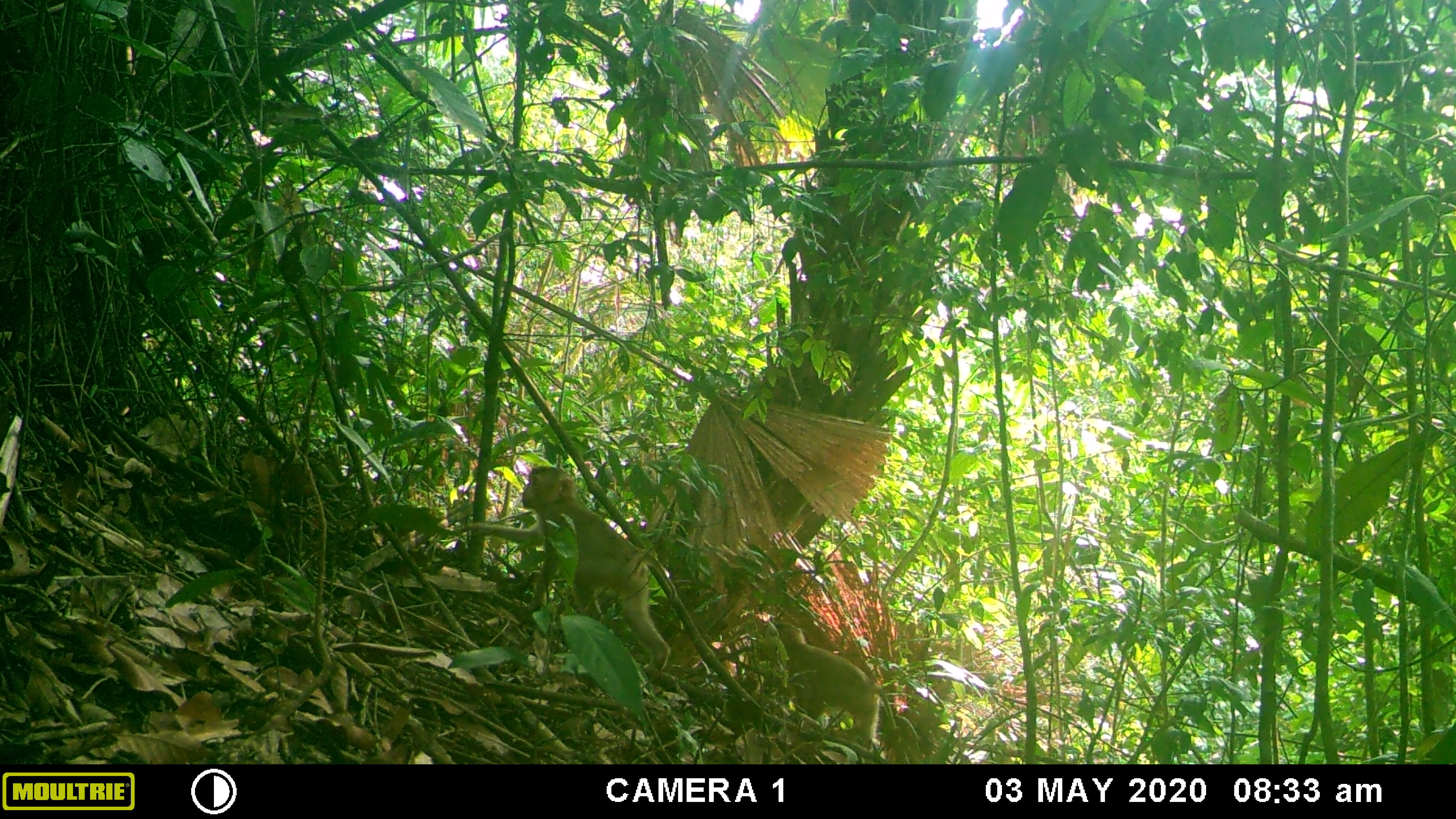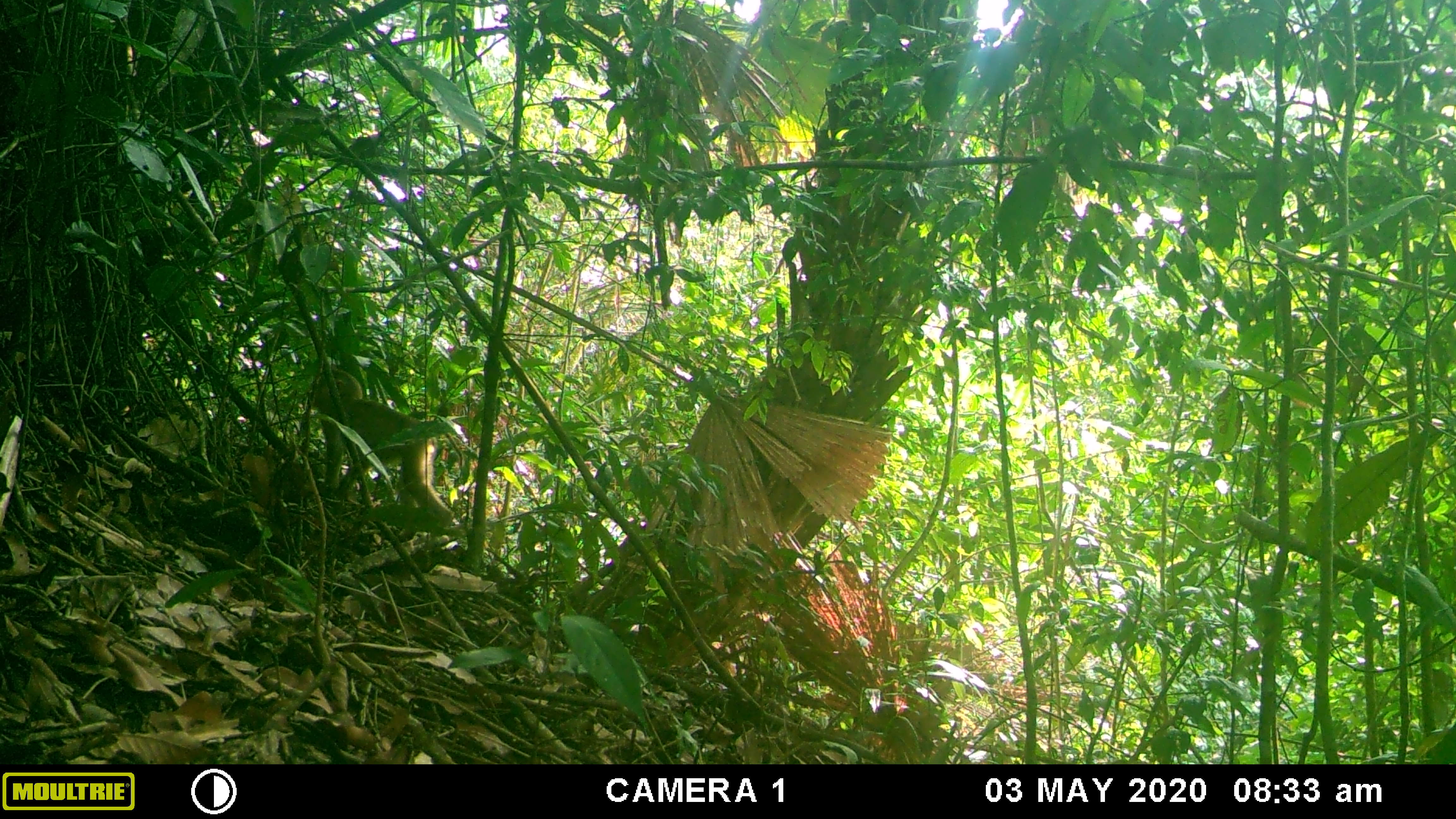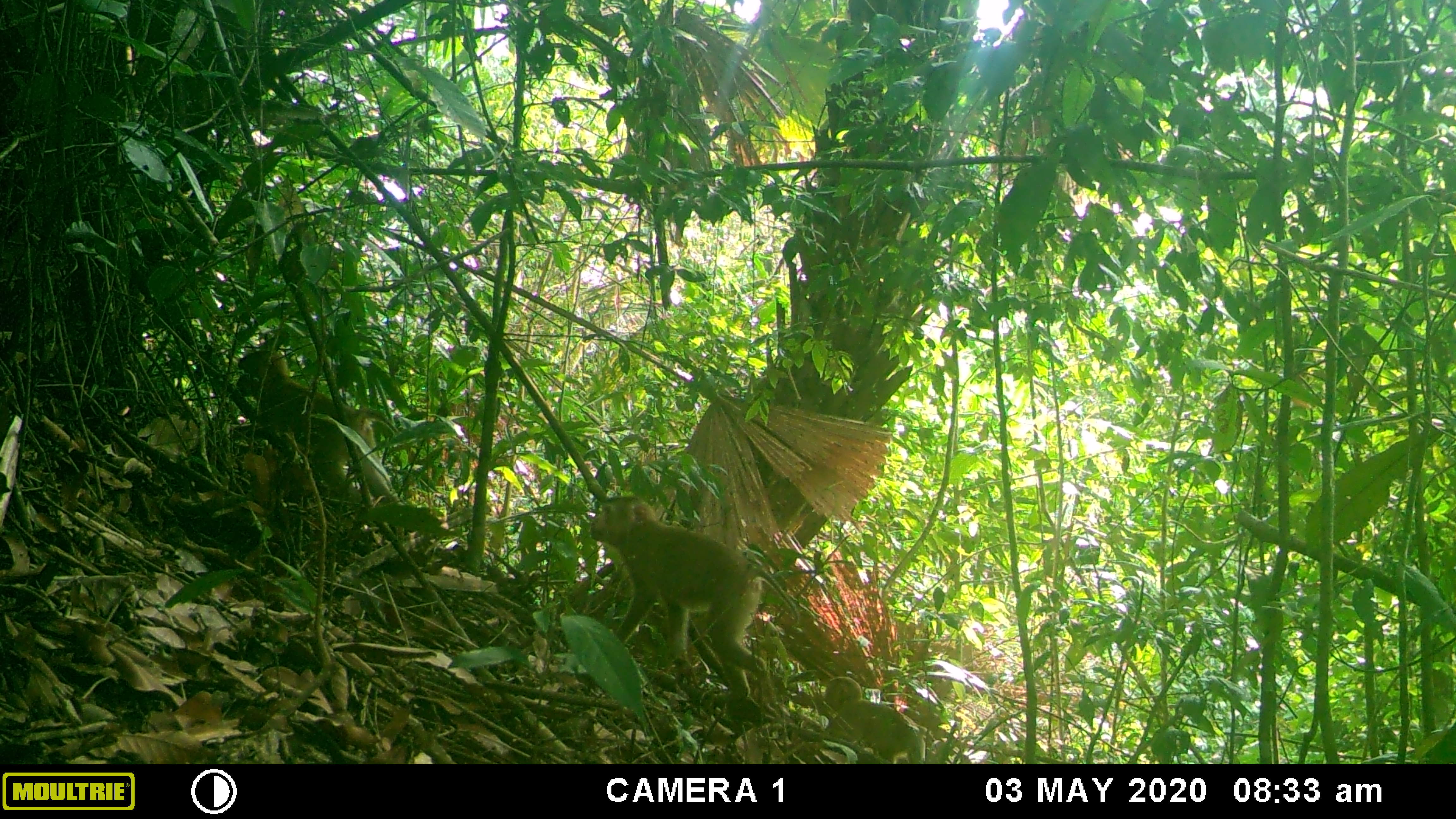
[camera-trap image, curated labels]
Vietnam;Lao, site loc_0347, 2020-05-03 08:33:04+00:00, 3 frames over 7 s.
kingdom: Animalia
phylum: Chordata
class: Mammalia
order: Primates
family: Cercopithecidae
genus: Macaca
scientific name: Macaca nemestrina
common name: pig-tailed macaque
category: pig tailed macaque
Pig tailed macaque (pig-tailed macaque) (Macaca nemestrina). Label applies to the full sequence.